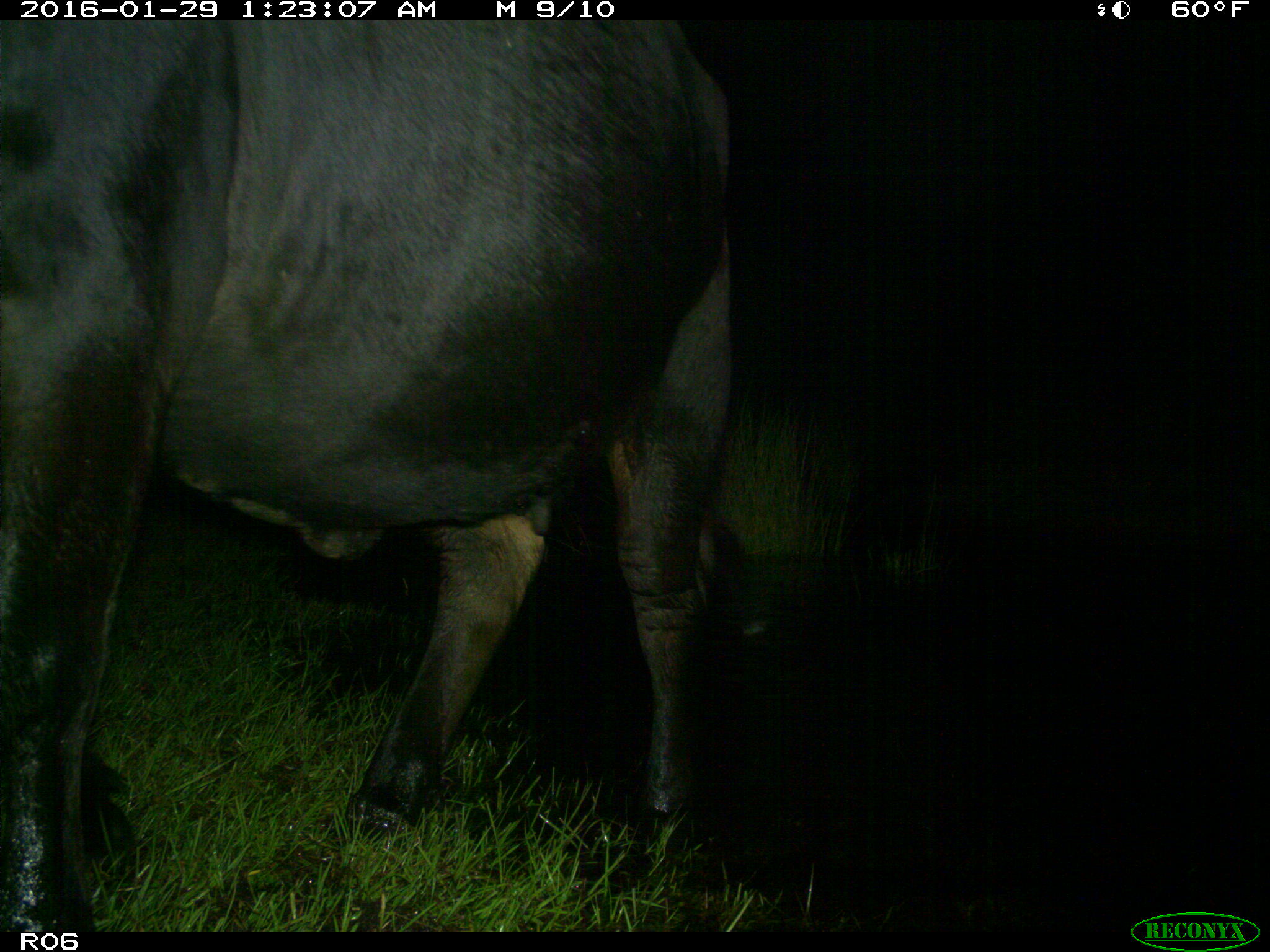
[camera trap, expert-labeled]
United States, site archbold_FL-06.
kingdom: Animalia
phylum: Chordata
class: Mammalia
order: Artiodactyla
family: Bovidae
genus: Bos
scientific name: Bos taurus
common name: domestic cow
Bos taurus (domestic cow).